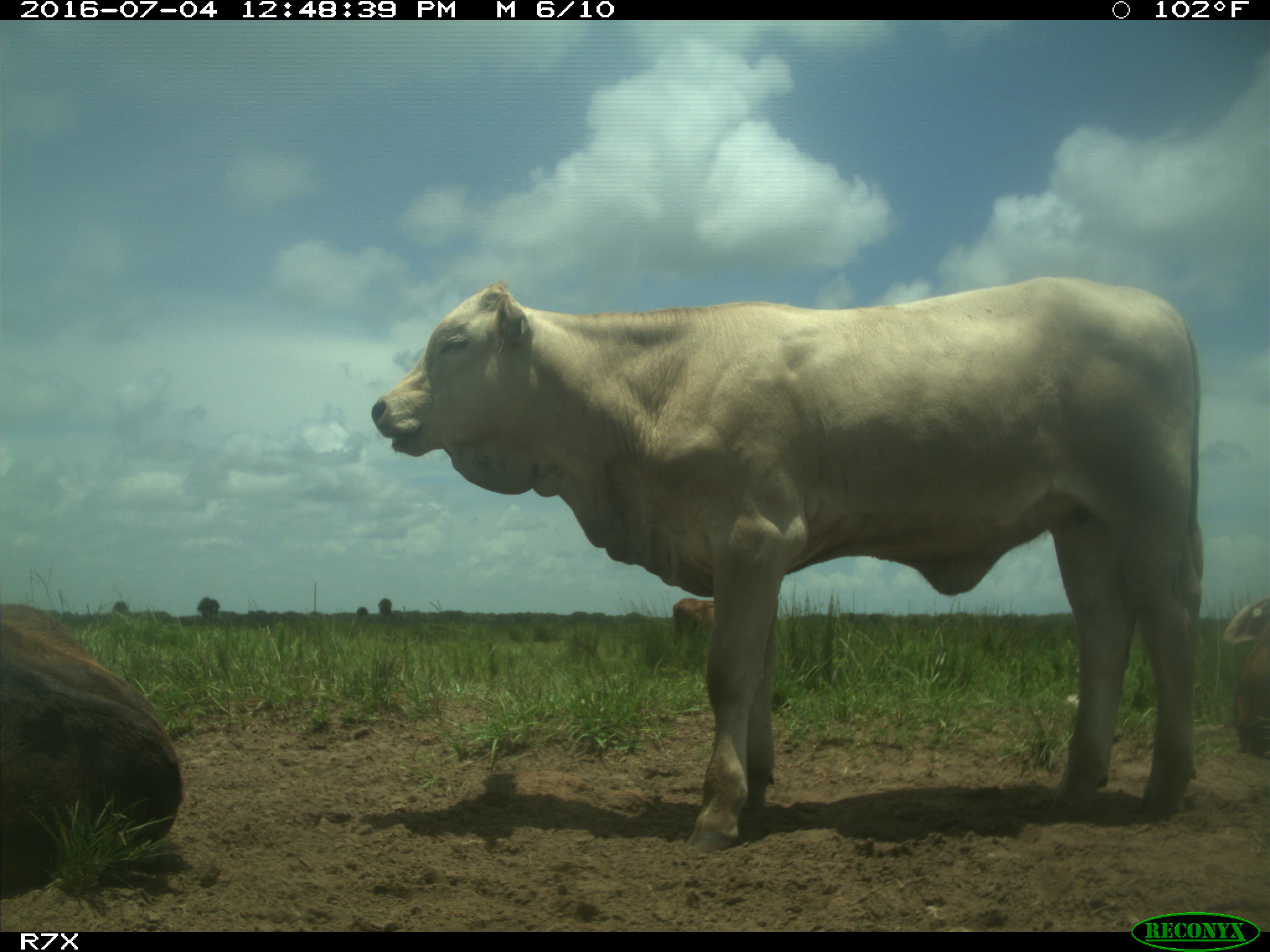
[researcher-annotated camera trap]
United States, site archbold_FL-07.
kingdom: Animalia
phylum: Chordata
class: Mammalia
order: Artiodactyla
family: Bovidae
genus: Bos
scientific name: Bos taurus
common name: domestic cow